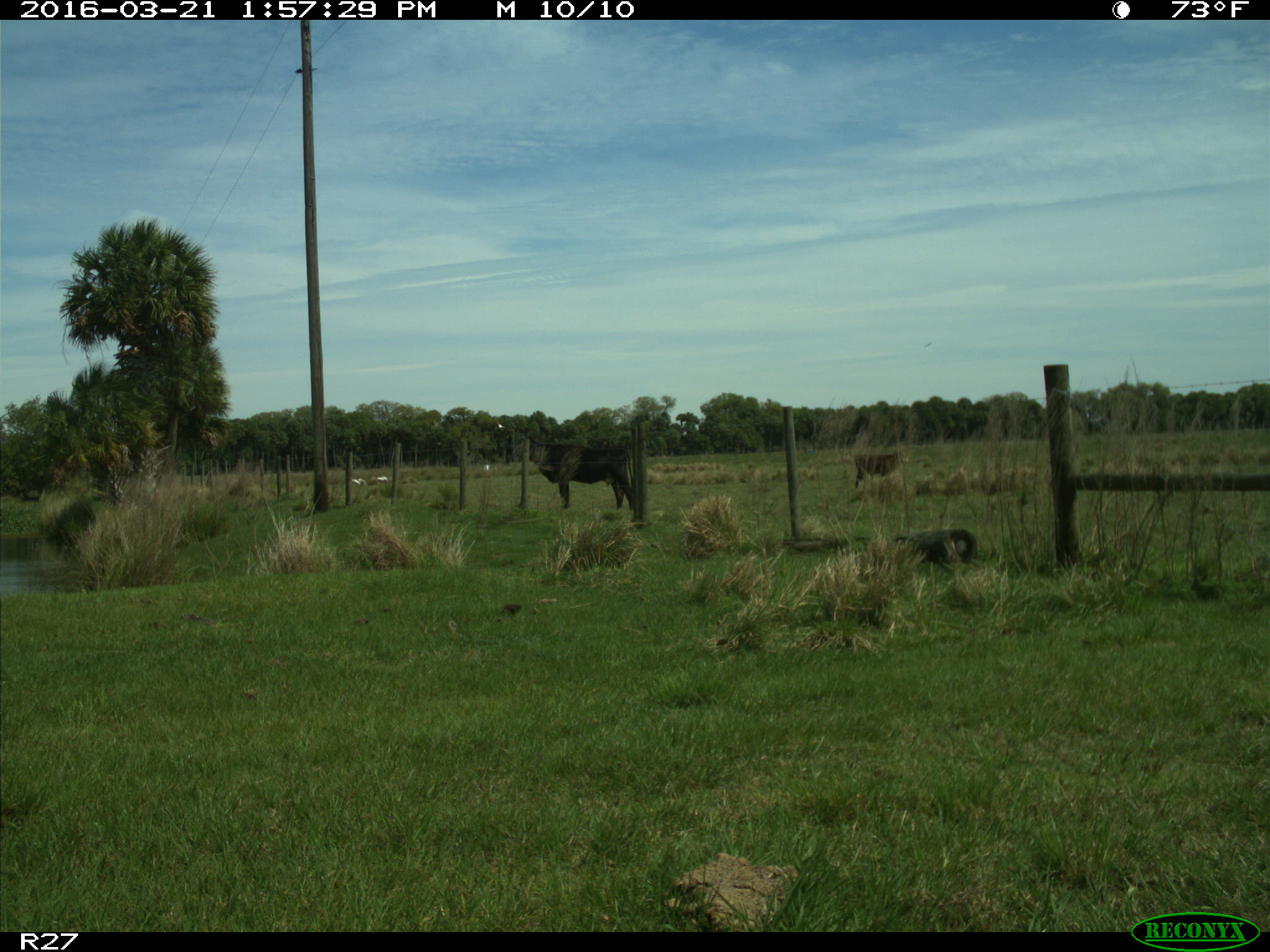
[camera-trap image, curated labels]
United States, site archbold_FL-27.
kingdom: Animalia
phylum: Chordata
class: Mammalia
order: Artiodactyla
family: Bovidae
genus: Bos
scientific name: Bos taurus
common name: domestic cow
Bos taurus (domestic cow).